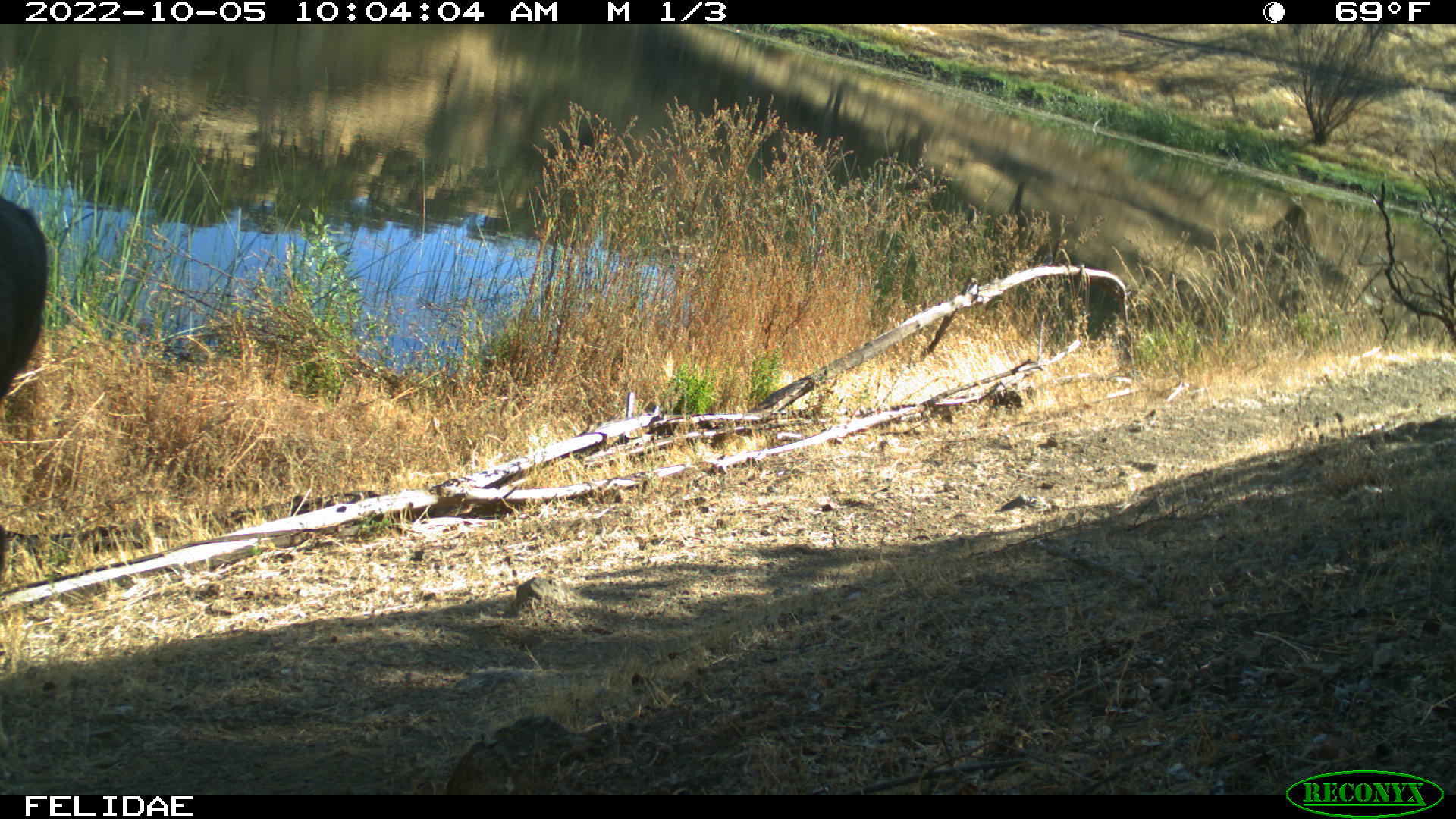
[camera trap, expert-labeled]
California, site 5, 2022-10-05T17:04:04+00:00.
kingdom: Animalia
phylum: Chordata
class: Mammalia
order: Artiodactyla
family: Cervidae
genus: Odocoileus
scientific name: Odocoileus hemionus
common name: mule deer